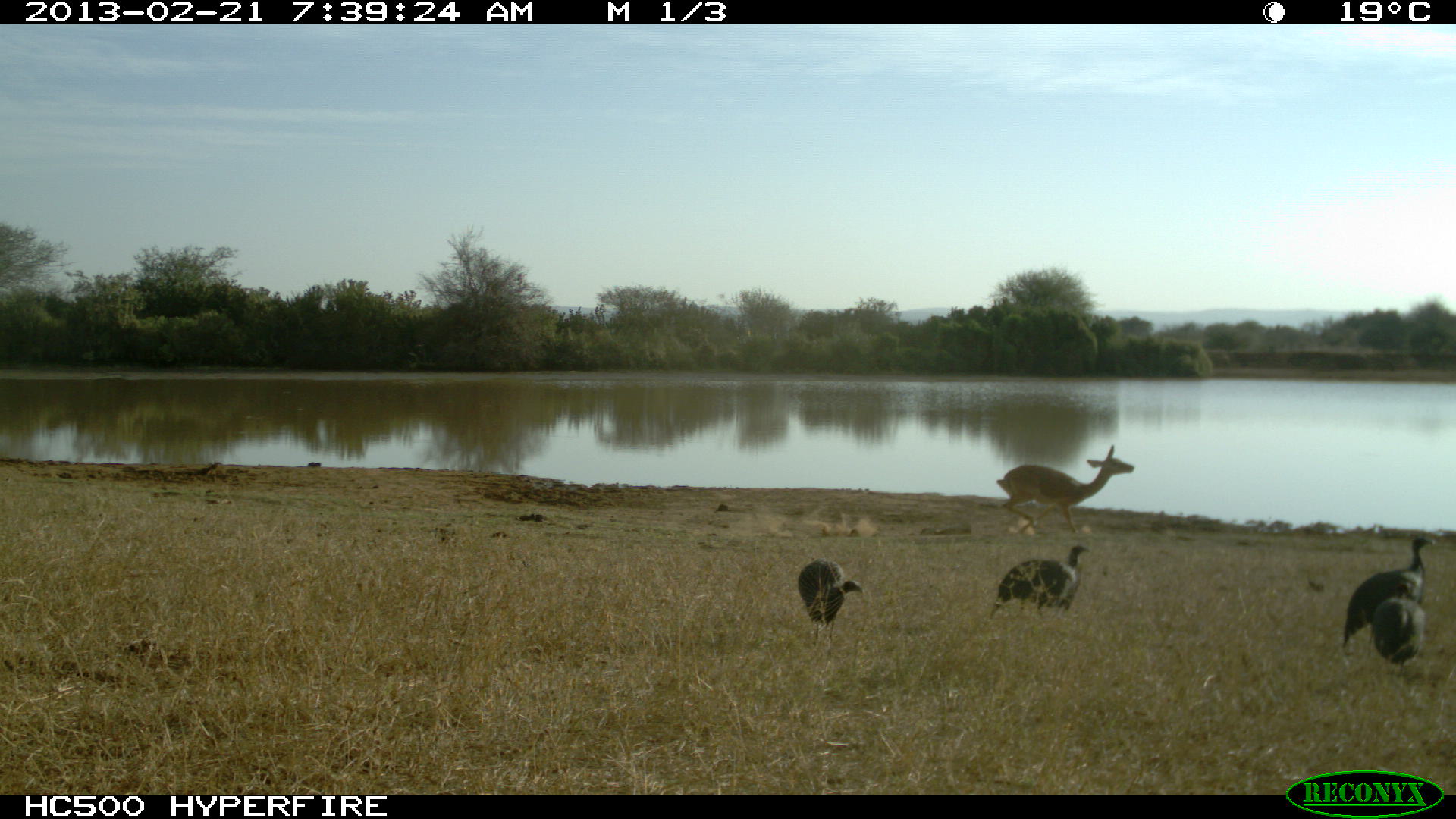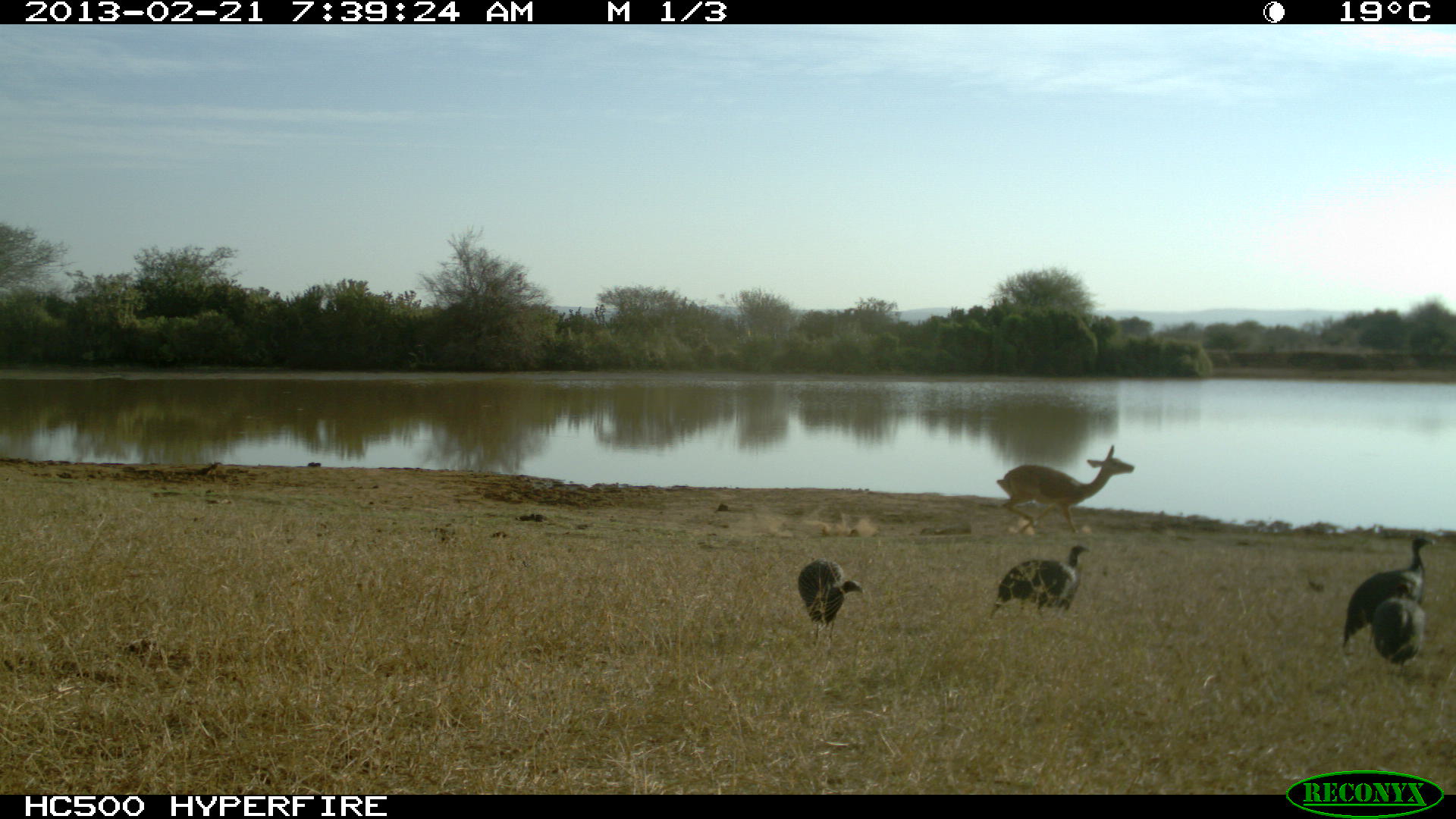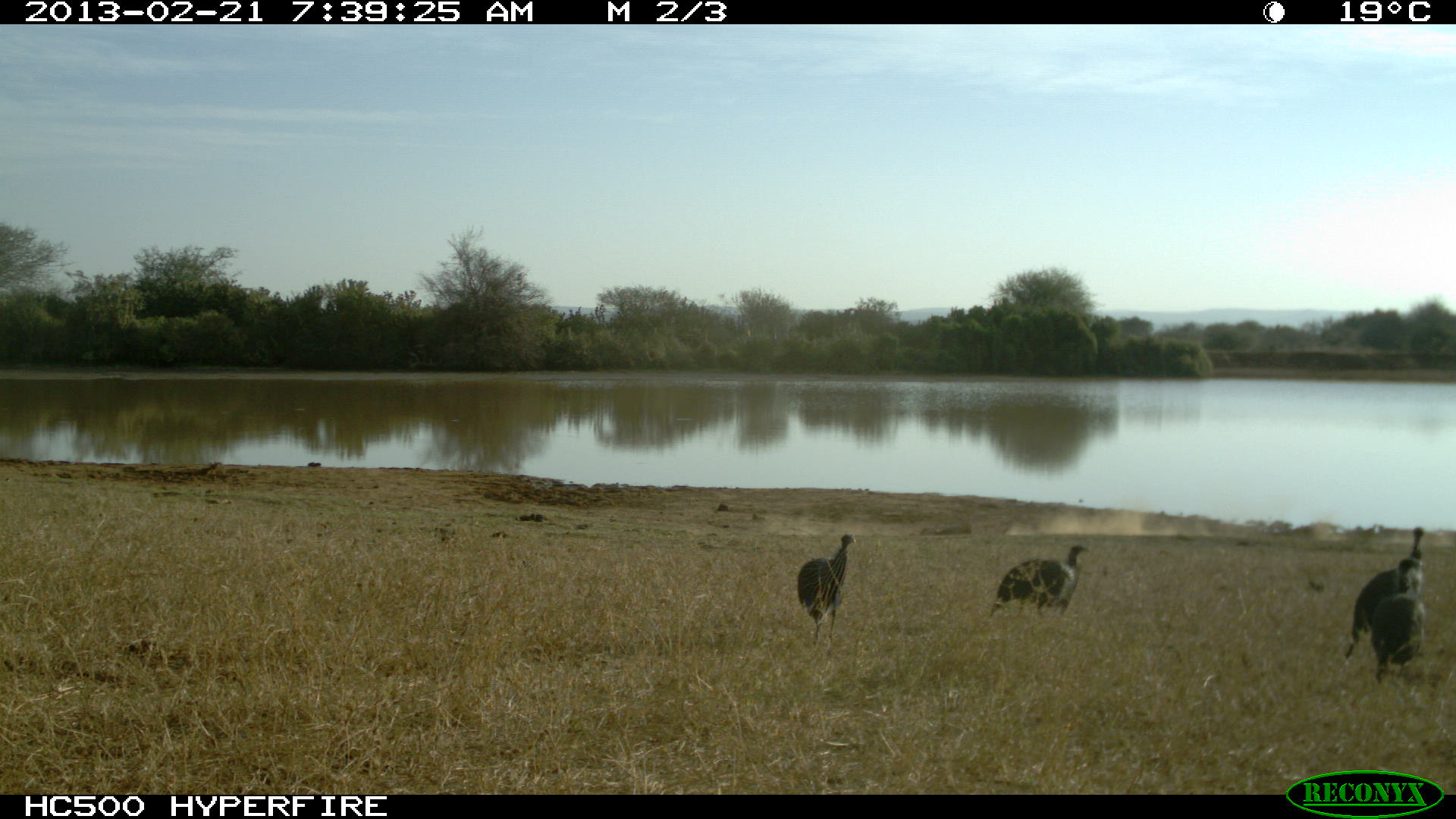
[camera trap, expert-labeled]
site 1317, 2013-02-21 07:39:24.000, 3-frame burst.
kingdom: Animalia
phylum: Chordata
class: Mammalia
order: Artiodactyla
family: Bovidae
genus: Aepyceros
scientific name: Aepyceros melampus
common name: impala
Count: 1.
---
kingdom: Animalia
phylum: Chordata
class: Aves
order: Galliformes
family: Numididae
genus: Acryllium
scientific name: Acryllium vulturinum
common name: vulturine guineafowl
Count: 4.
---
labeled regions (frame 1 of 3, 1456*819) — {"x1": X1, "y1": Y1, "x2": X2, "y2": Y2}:
aepyceros melampus: {"x1": 996, "y1": 443, "x2": 1134, "y2": 535}; {"x1": 1341, "y1": 536, "x2": 1435, "y2": 653}; {"x1": 989, "y1": 545, "x2": 1091, "y2": 620}; {"x1": 797, "y1": 557, "x2": 864, "y2": 654}; {"x1": 1372, "y1": 580, "x2": 1427, "y2": 674}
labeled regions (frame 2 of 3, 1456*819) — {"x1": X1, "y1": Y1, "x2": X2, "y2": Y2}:
acryllium vulturinum: {"x1": 995, "y1": 444, "x2": 1134, "y2": 536}; {"x1": 1342, "y1": 537, "x2": 1436, "y2": 653}; {"x1": 988, "y1": 545, "x2": 1090, "y2": 619}; {"x1": 797, "y1": 558, "x2": 863, "y2": 645}; {"x1": 1370, "y1": 581, "x2": 1426, "y2": 665}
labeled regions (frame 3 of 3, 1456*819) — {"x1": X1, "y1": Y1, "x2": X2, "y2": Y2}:
acryllium vulturinum: {"x1": 1344, "y1": 527, "x2": 1426, "y2": 661}; {"x1": 988, "y1": 545, "x2": 1089, "y2": 622}; {"x1": 1369, "y1": 558, "x2": 1426, "y2": 686}; {"x1": 797, "y1": 533, "x2": 856, "y2": 645}